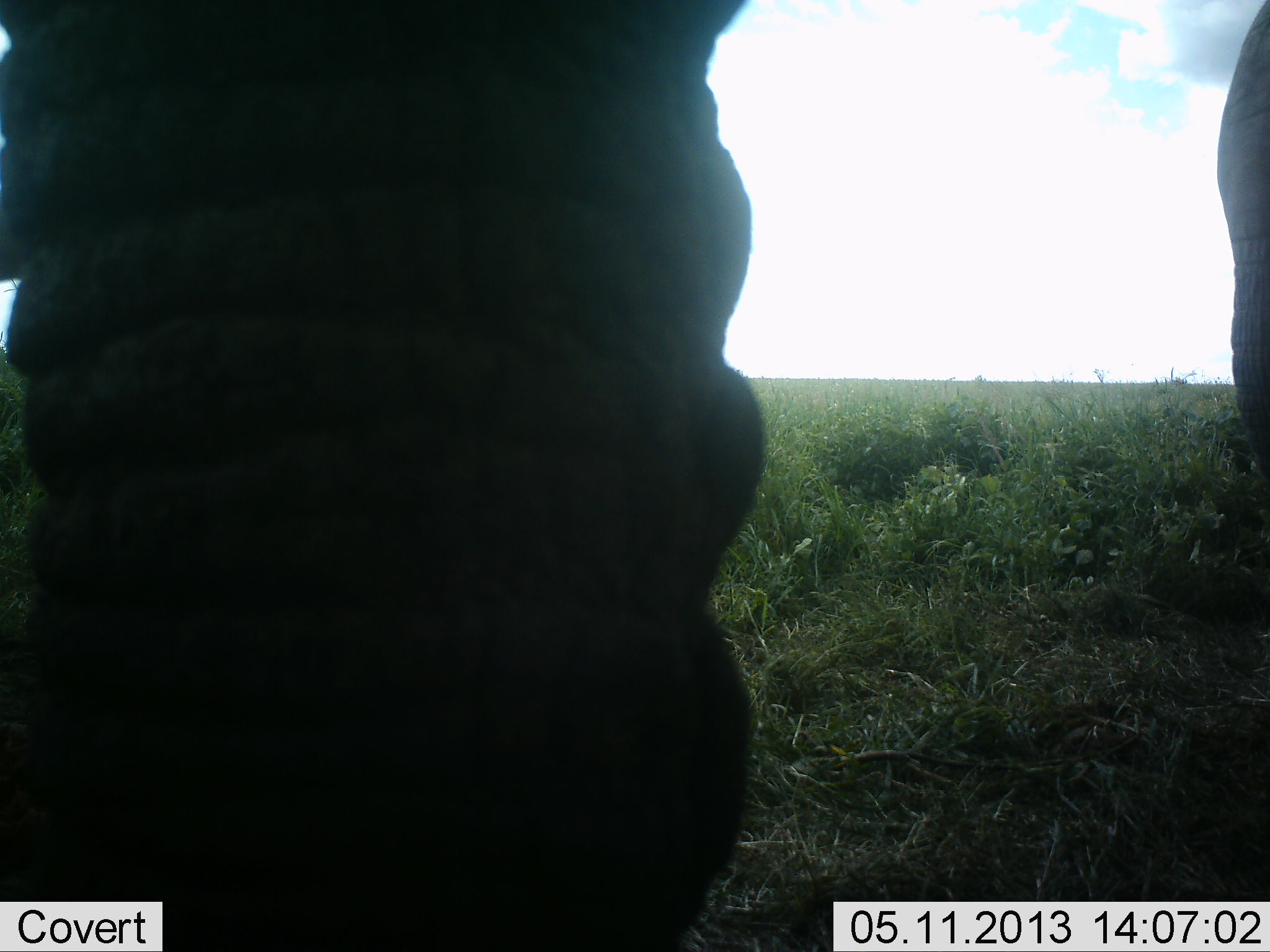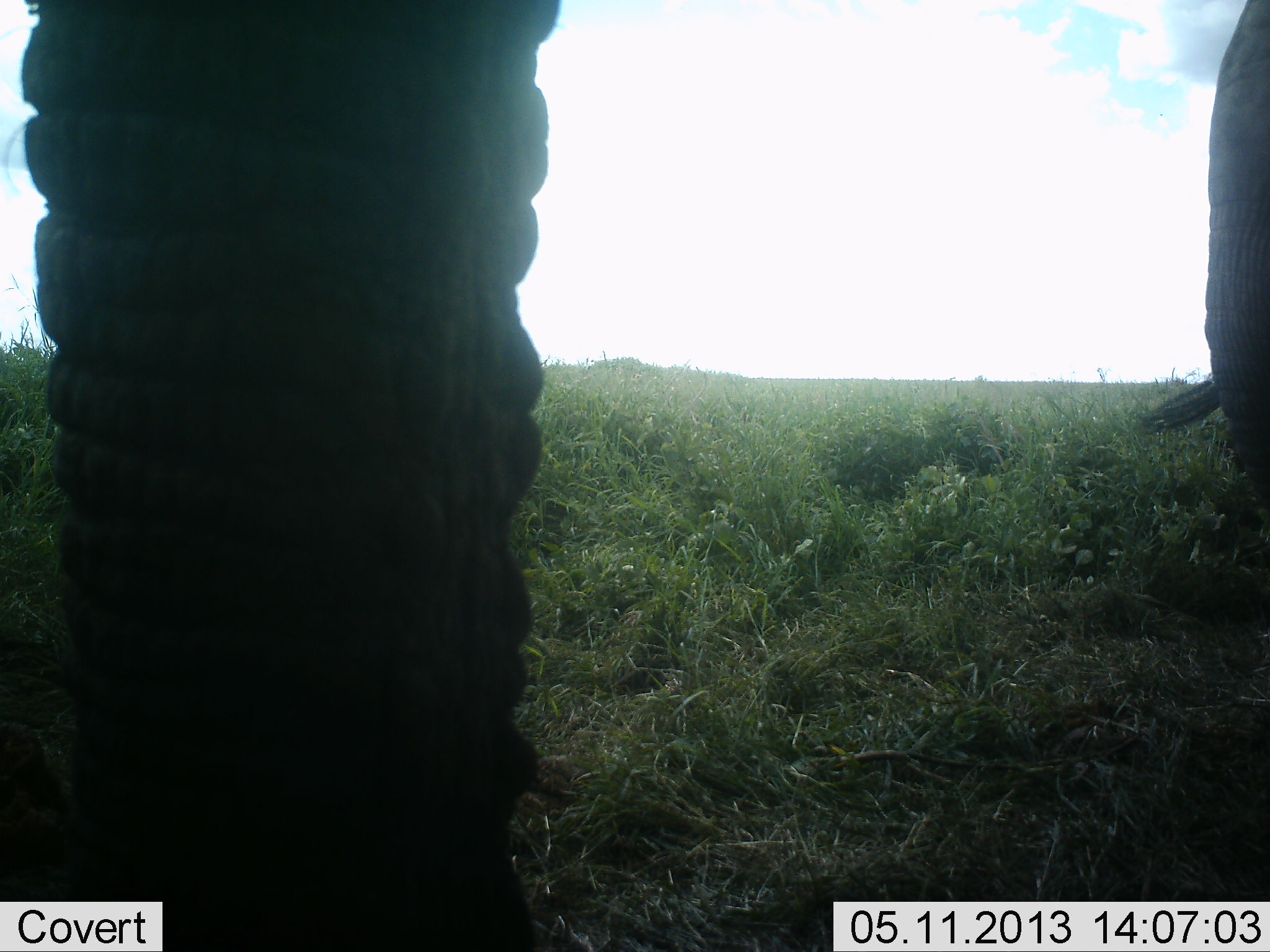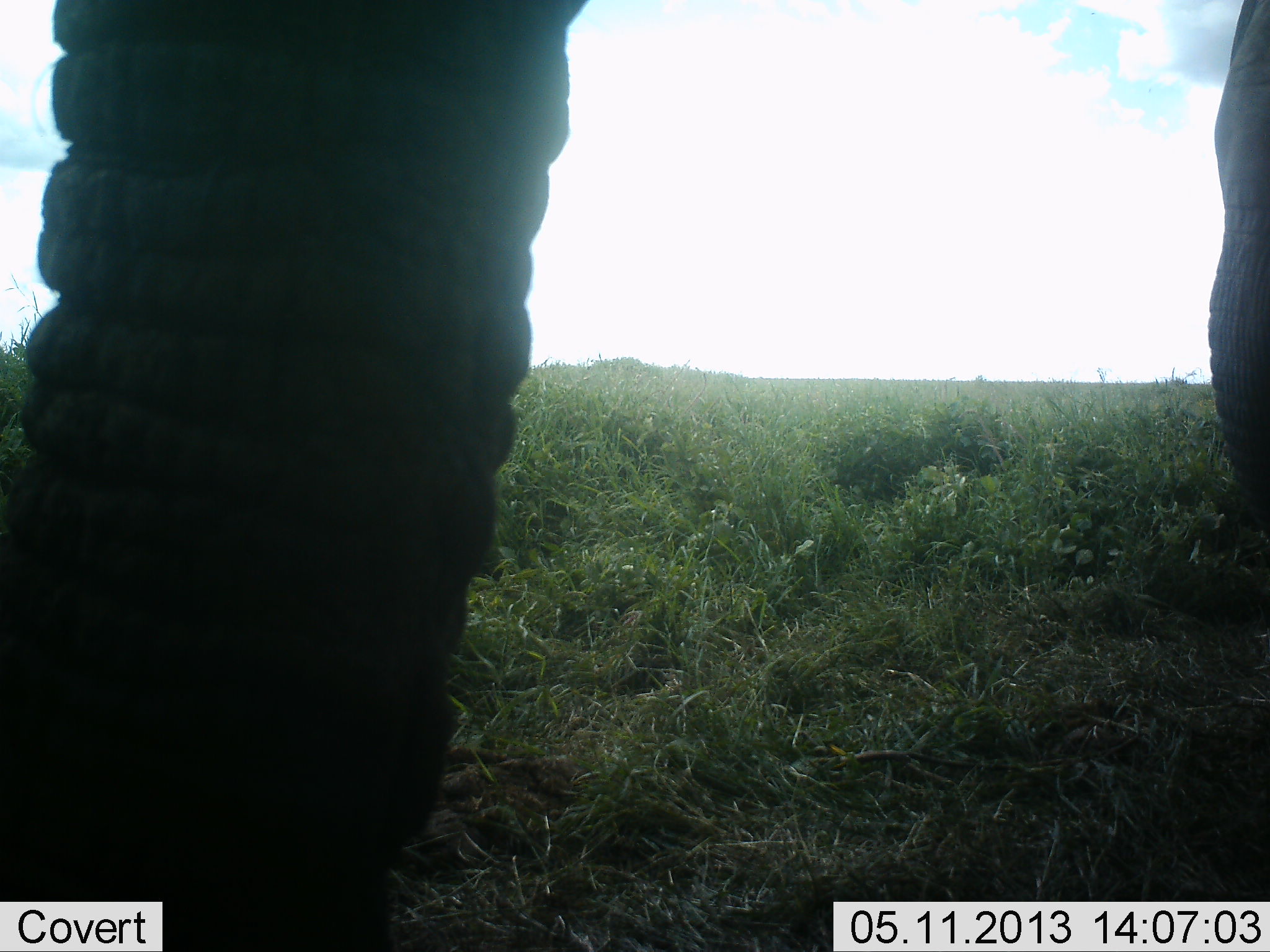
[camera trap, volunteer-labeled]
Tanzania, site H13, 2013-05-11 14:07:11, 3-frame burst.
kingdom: Animalia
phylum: Chordata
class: Mammalia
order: Proboscidea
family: Elephantidae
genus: Loxodonta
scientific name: Loxodonta africana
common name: african bush elephant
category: elephant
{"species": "elephant (african bush elephant) (Loxodonta africana)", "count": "2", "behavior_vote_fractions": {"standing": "71%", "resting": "0%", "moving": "14%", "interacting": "5%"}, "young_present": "0%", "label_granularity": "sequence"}